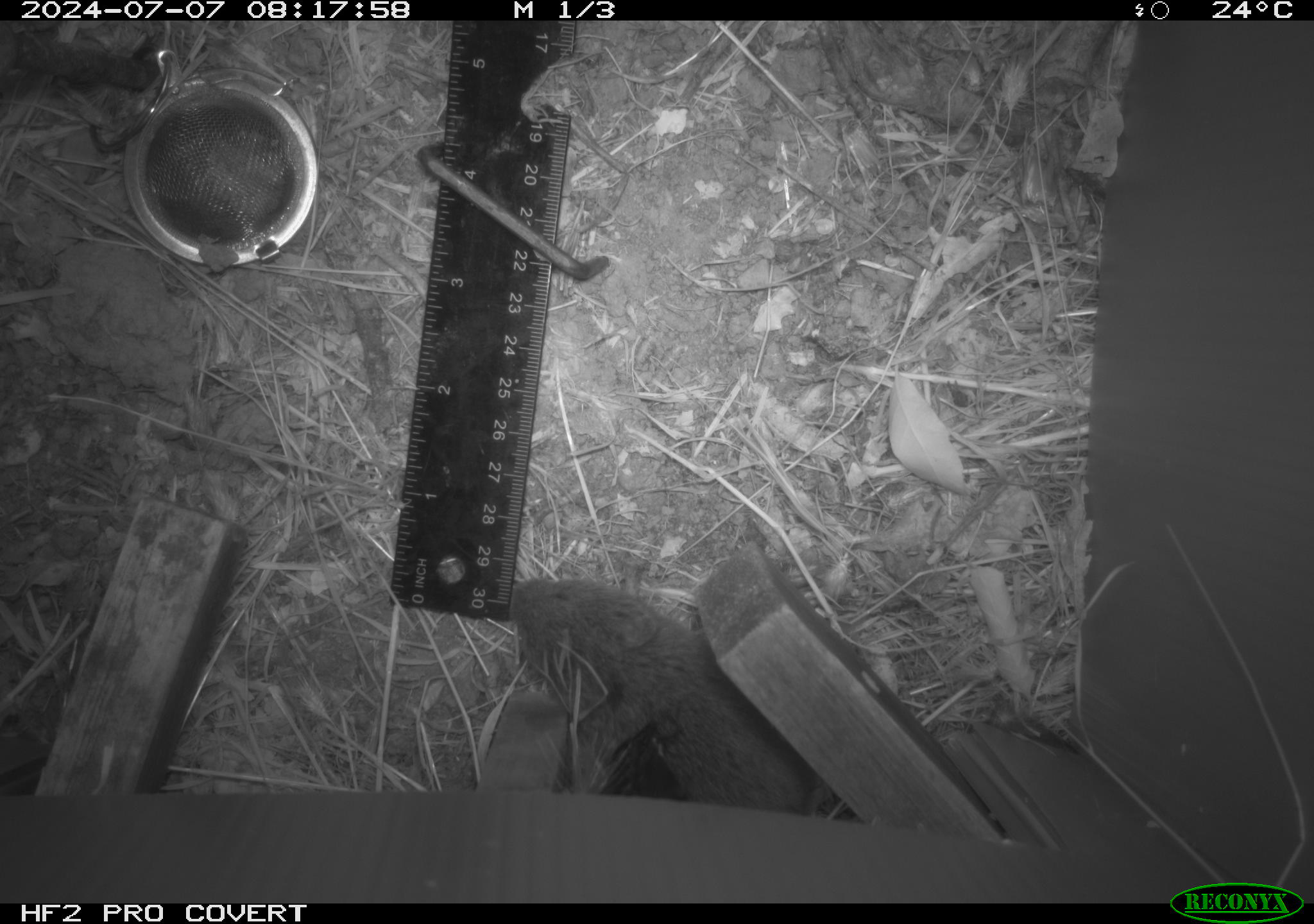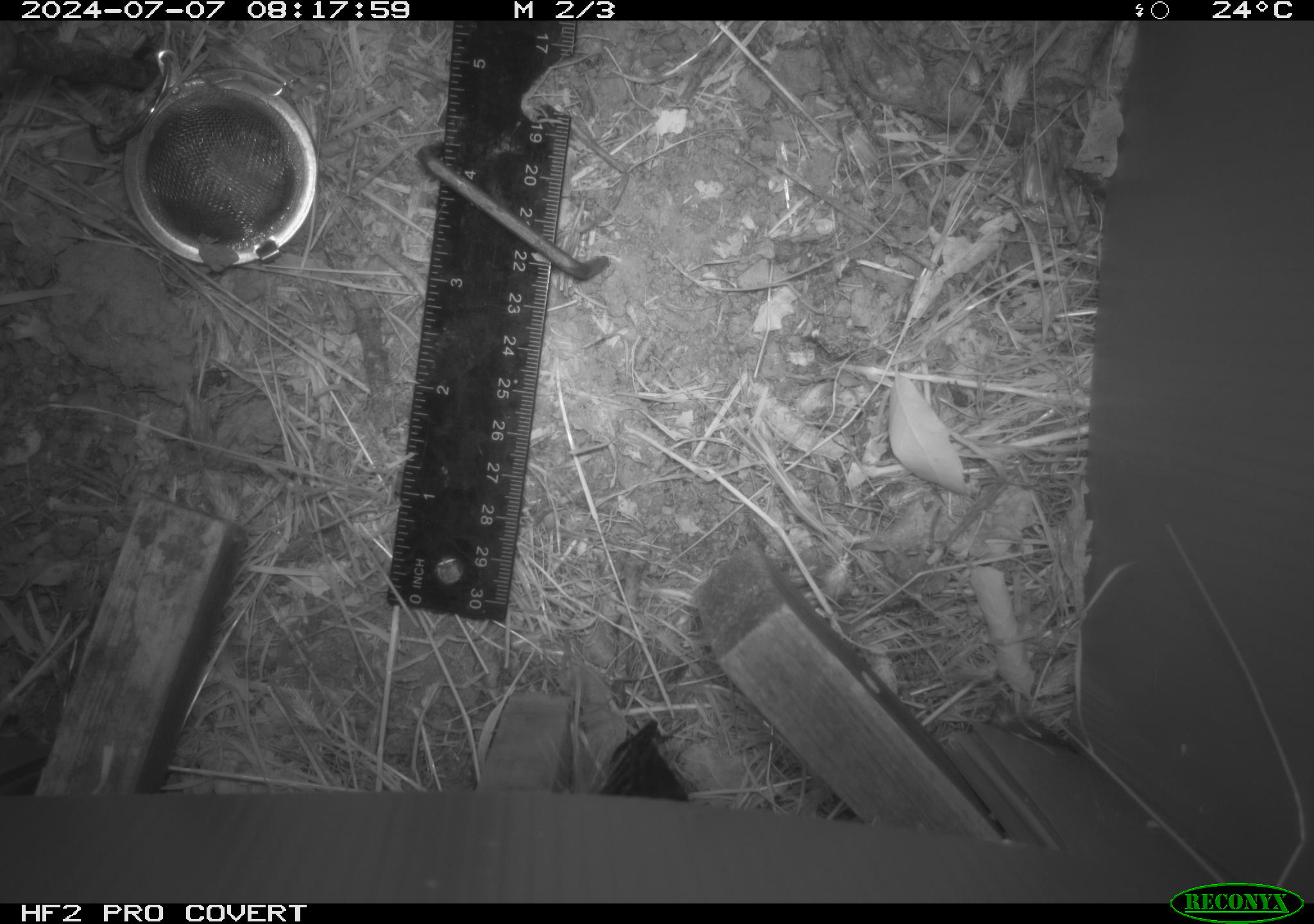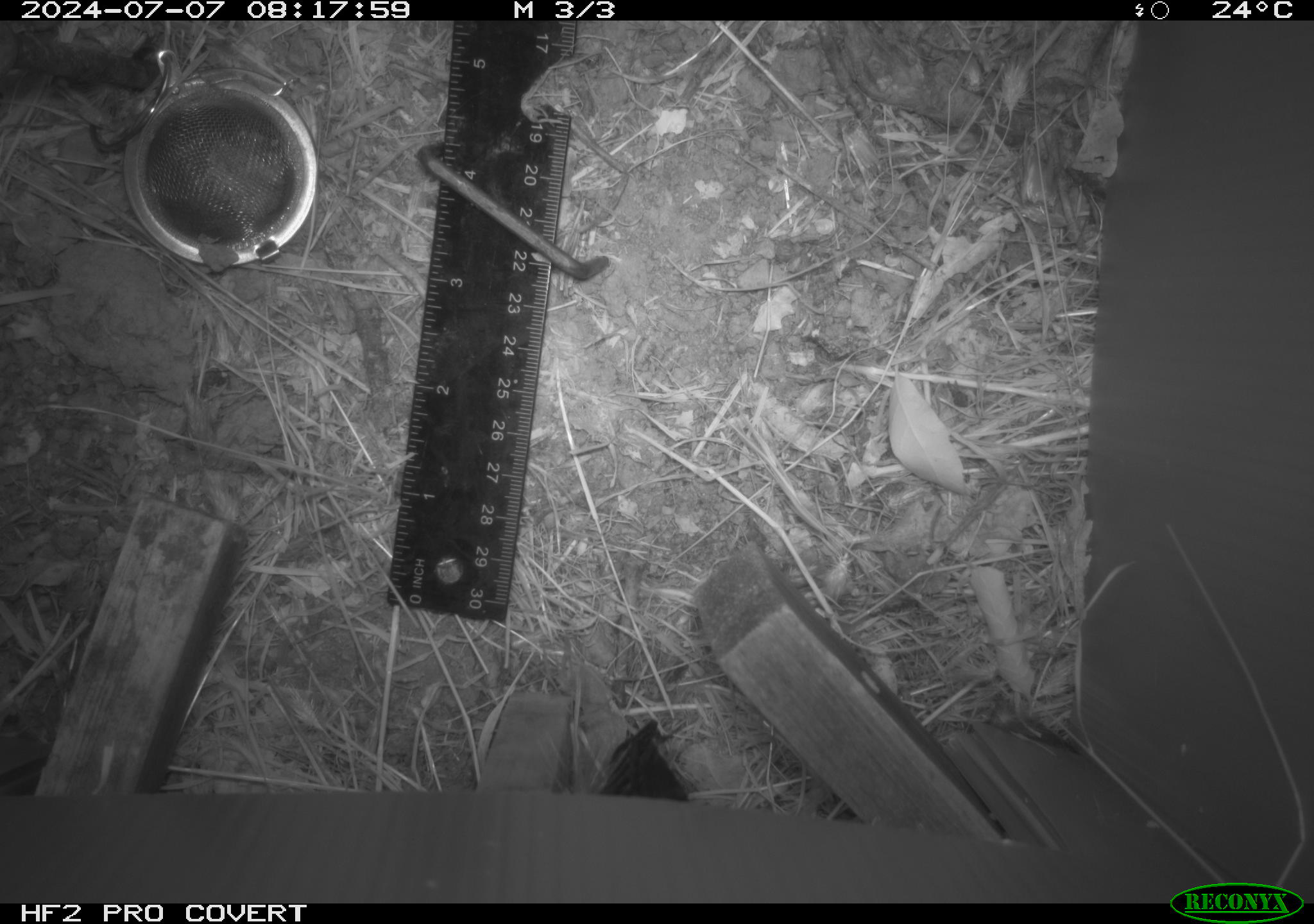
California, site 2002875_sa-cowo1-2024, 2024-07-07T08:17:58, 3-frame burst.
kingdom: Animalia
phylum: Chordata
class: Mammalia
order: Rodentia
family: Cricetidae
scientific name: Arvicolinae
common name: voles, lemmings, and muskrats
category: arvicolinae subfamily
Arvicolinae subfamily (voles, lemmings, and muskrats) (Arvicolinae).